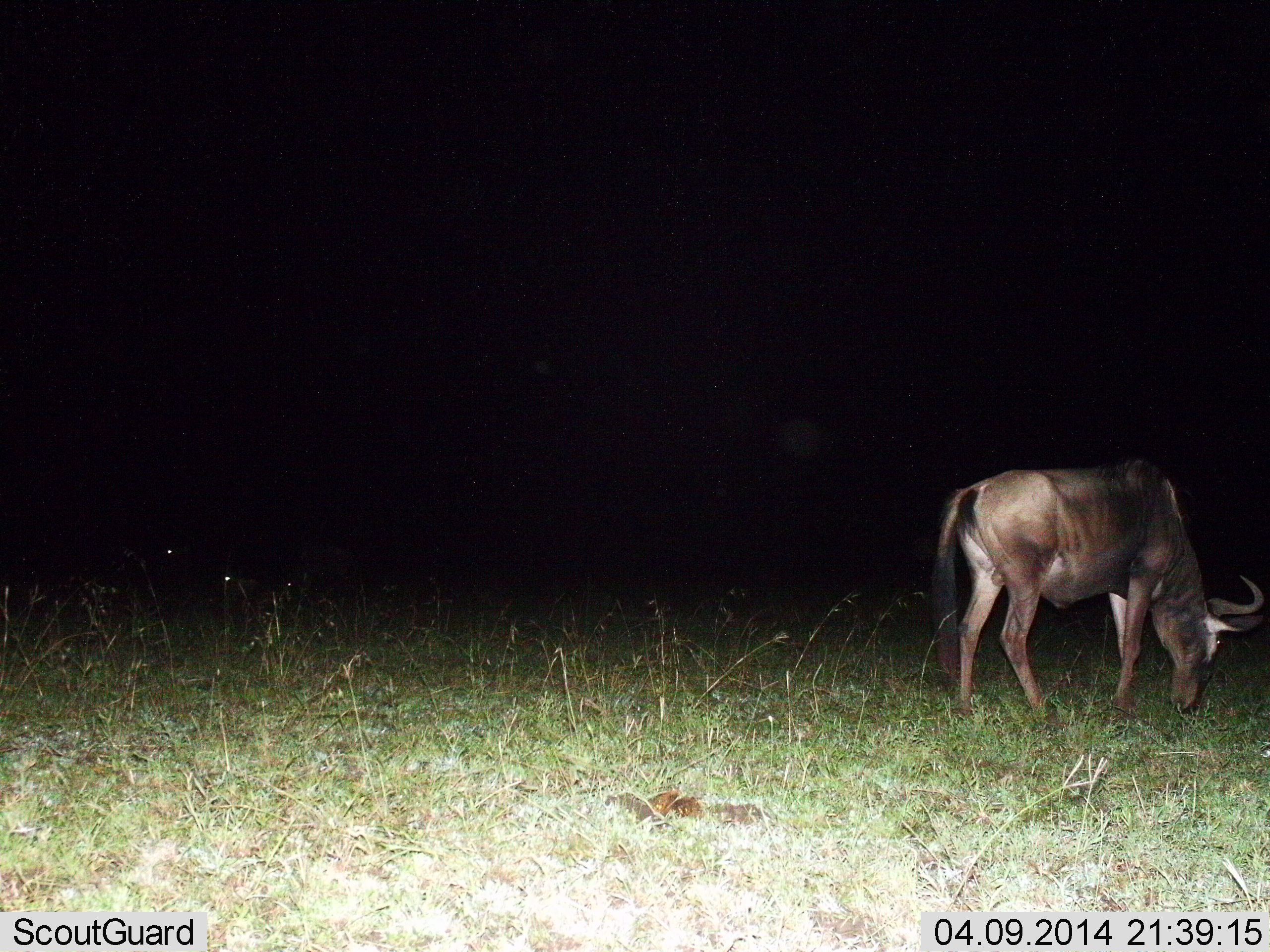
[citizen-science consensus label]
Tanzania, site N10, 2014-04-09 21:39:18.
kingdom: Animalia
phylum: Chordata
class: Mammalia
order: Artiodactyla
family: Bovidae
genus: Connochaetes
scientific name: Connochaetes taurinus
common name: blue wildebeest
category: wildebeest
Wildebeest (blue wildebeest) (Connochaetes taurinus), count 1. Behavior (volunteer vote fractions): standing 30%, resting 10%, moving 10%, interacting 0%. Young present (vote fraction): 0%. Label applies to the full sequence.